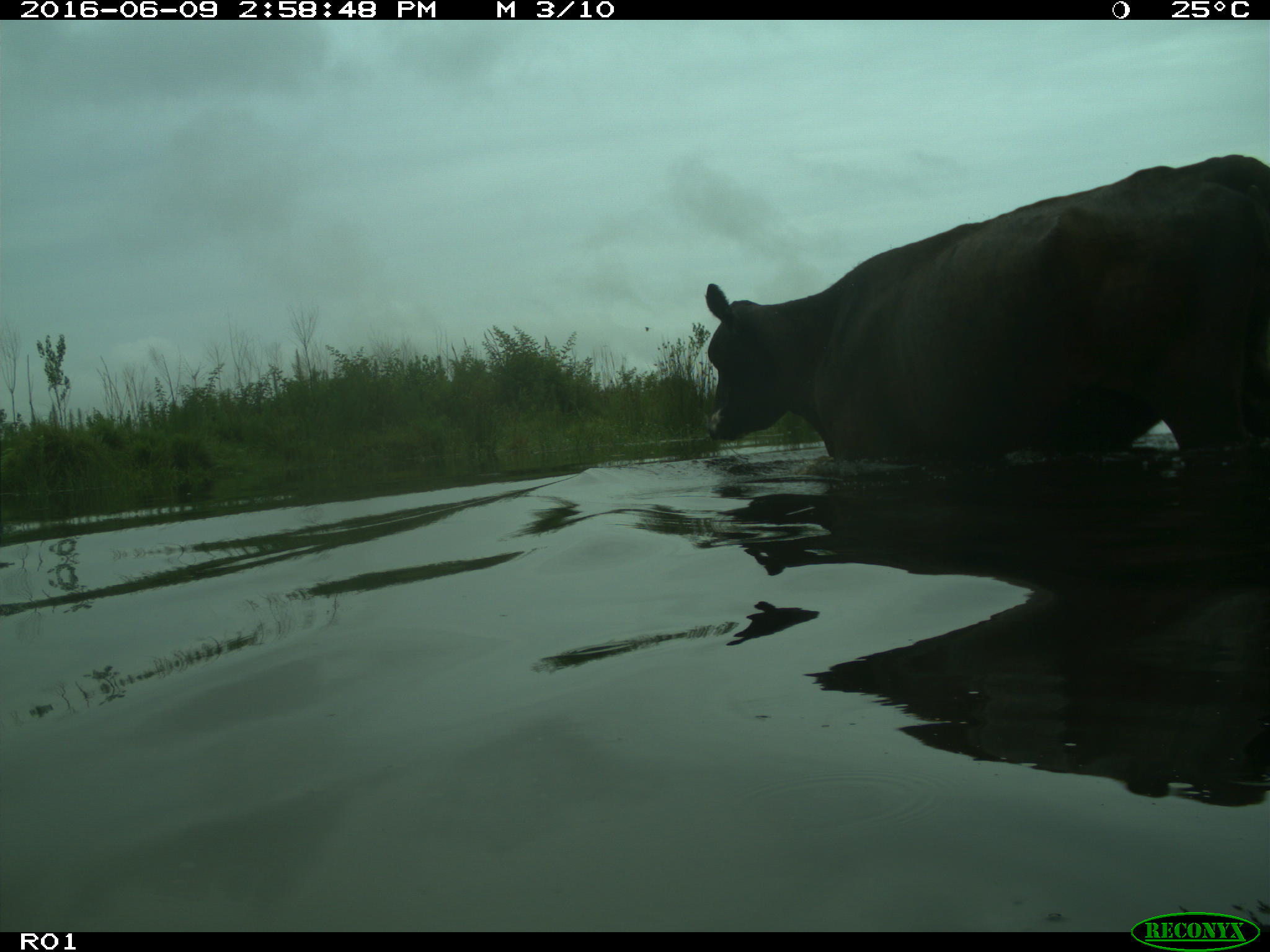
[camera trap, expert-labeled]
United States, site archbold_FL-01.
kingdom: Animalia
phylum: Chordata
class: Mammalia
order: Artiodactyla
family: Bovidae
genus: Bos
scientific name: Bos taurus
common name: domestic cow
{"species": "Bos taurus (domestic cow)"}